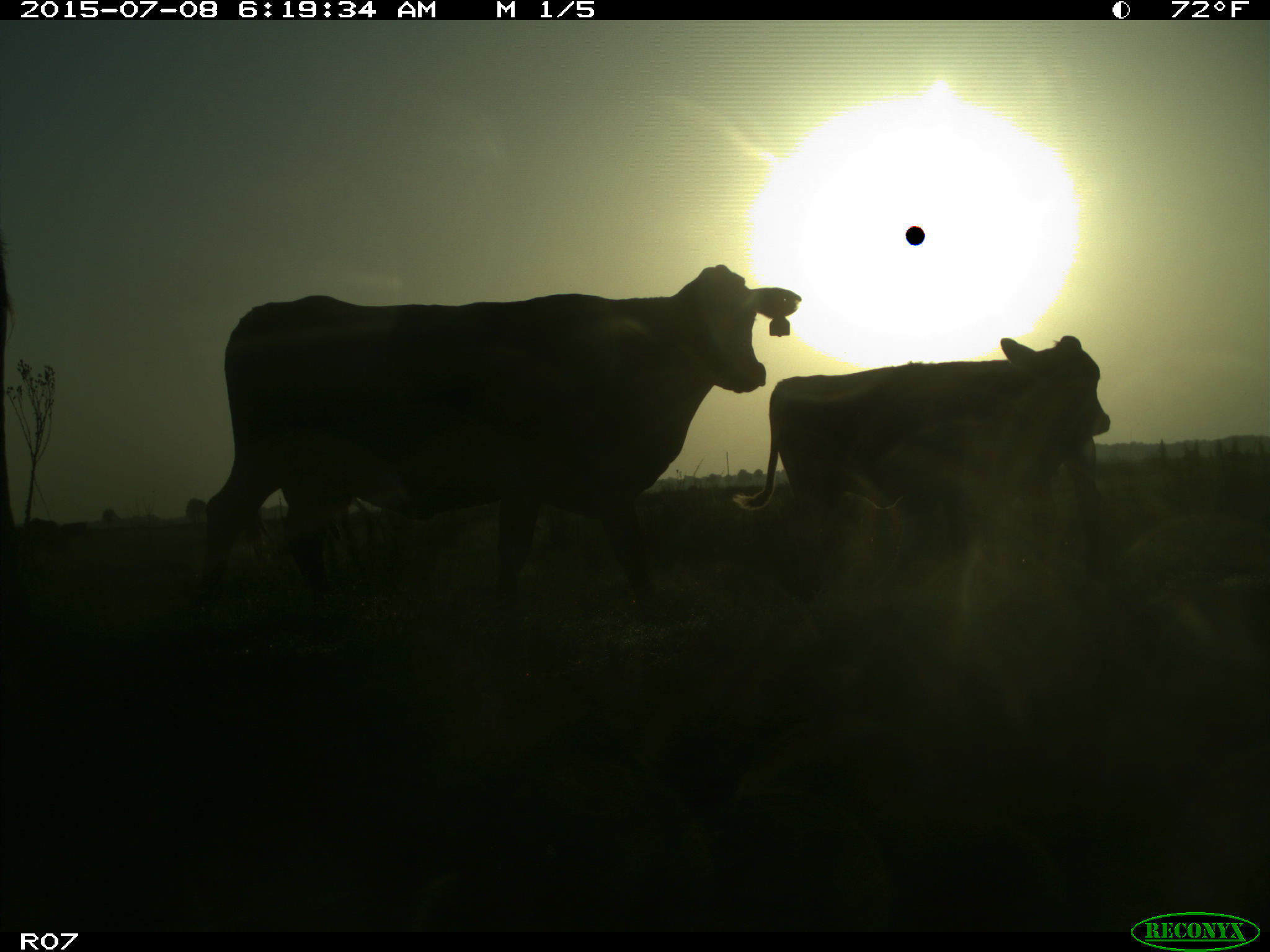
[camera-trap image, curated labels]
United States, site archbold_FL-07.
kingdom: Animalia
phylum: Chordata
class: Mammalia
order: Artiodactyla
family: Bovidae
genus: Bos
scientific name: Bos taurus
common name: domestic cow